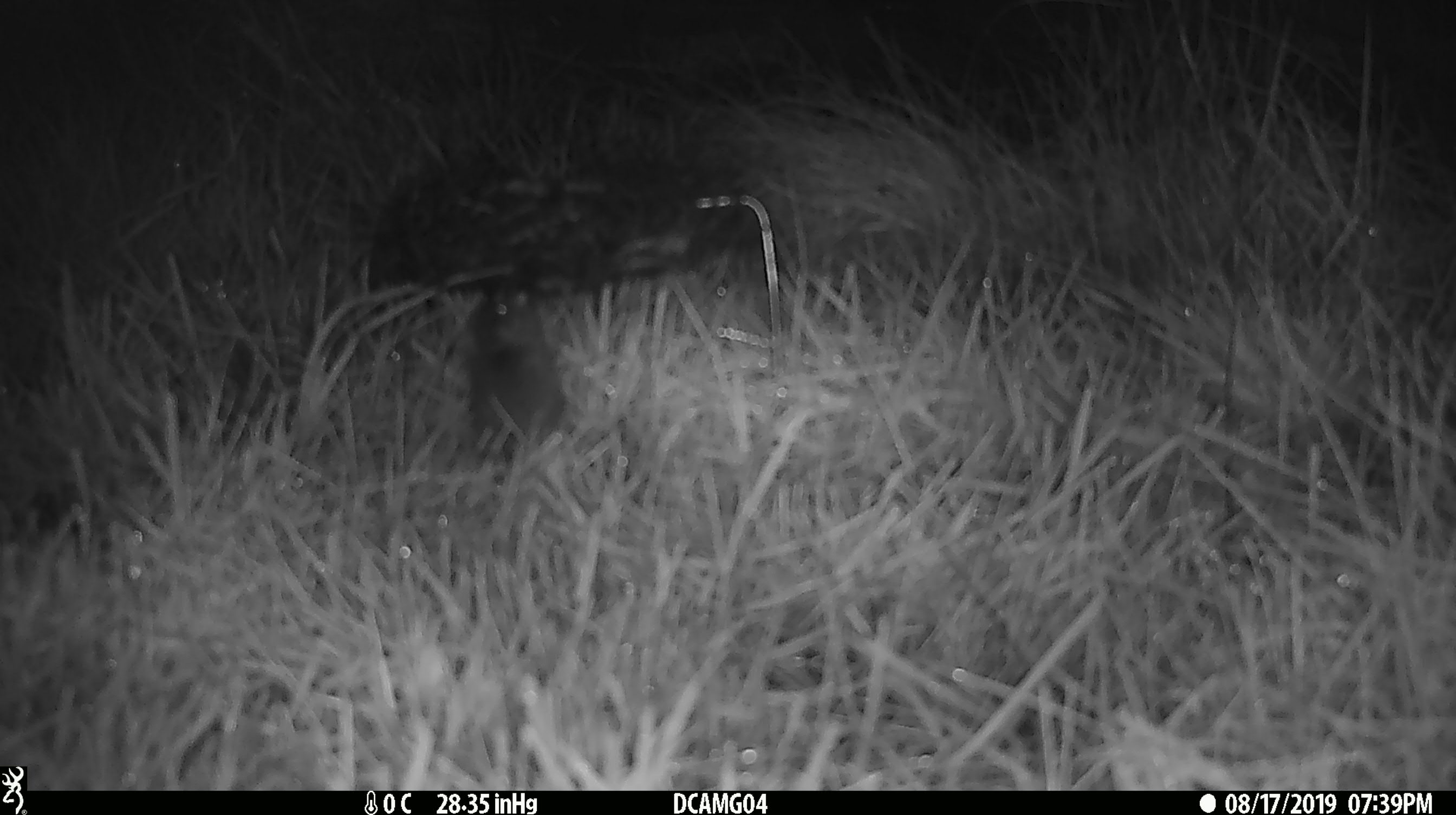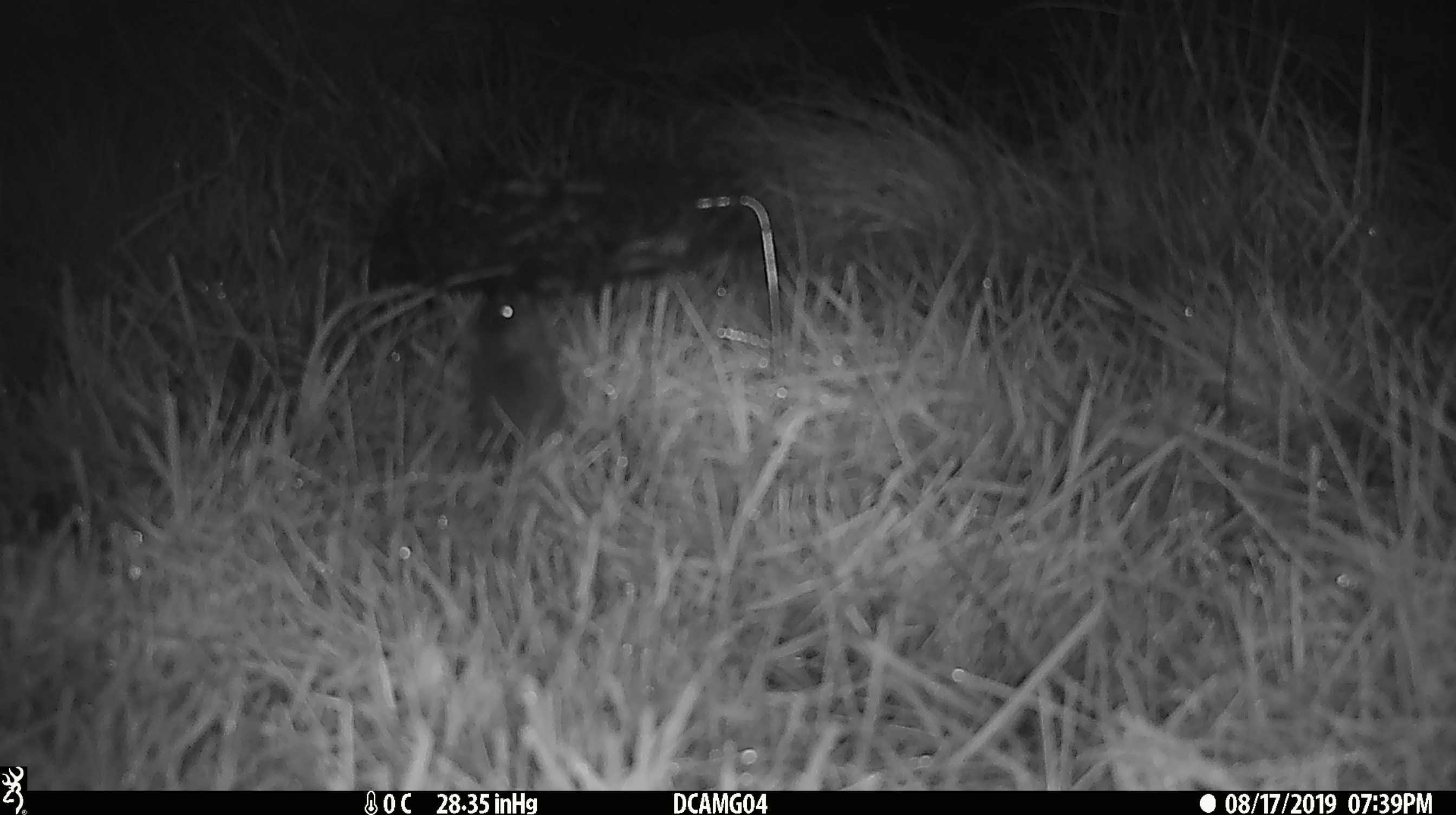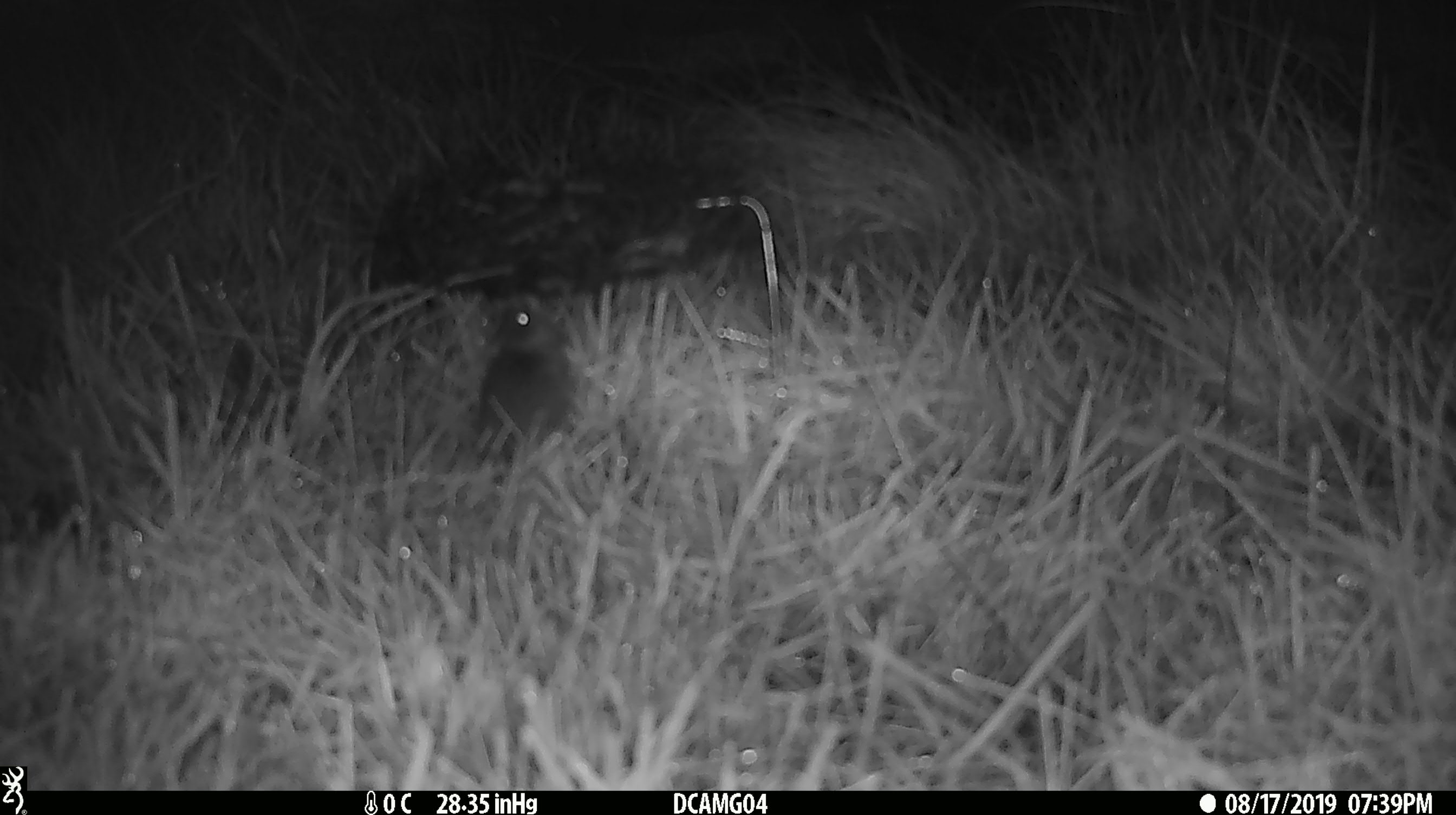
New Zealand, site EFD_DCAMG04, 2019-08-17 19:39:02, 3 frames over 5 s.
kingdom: Animalia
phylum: Chordata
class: Mammalia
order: Rodentia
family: Muridae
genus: Mus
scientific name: Mus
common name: mouse